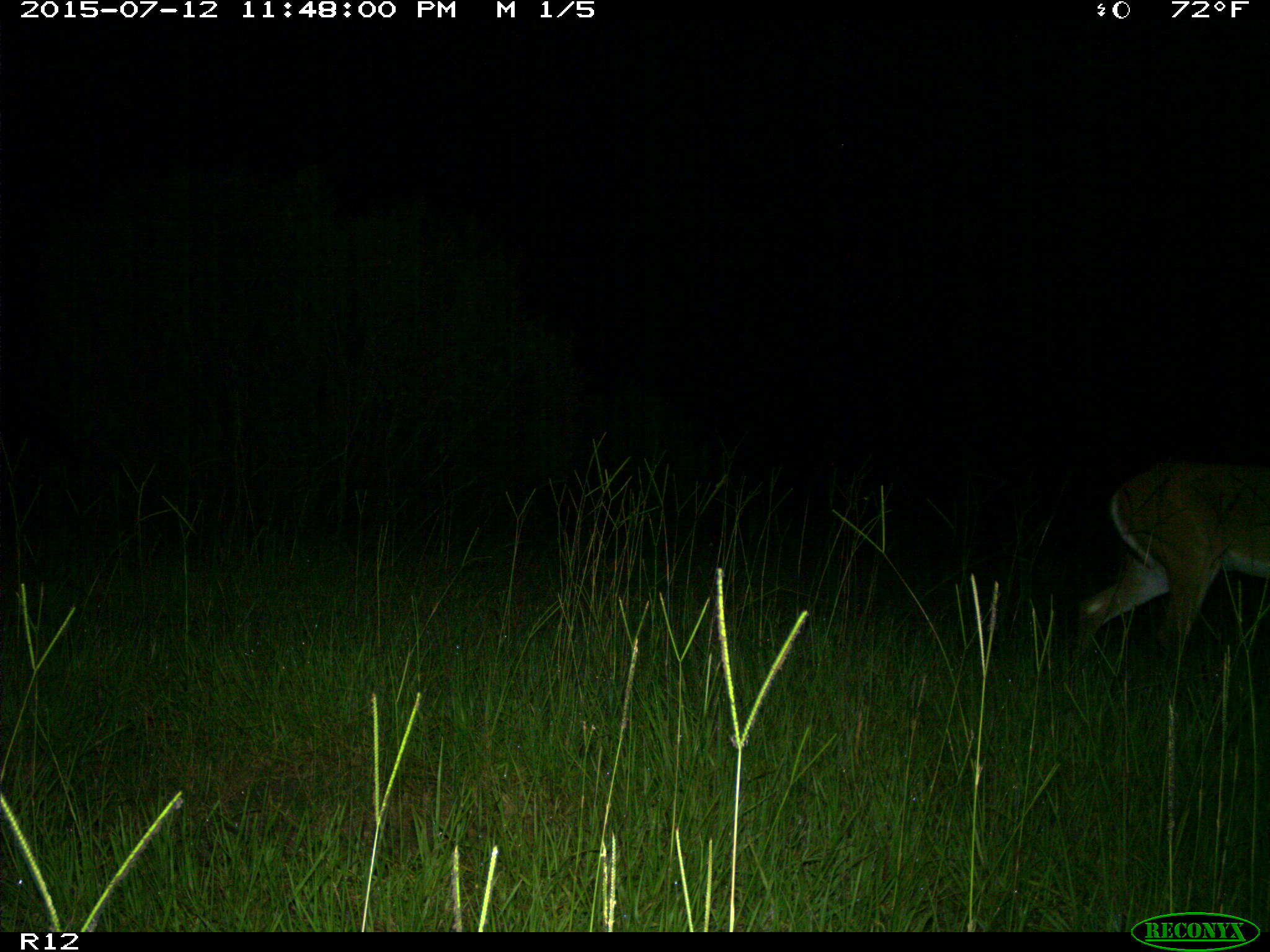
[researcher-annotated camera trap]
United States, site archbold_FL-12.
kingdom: Animalia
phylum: Chordata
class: Mammalia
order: Artiodactyla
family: Cervidae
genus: Odocoileus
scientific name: Odocoileus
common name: deer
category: unidentified deer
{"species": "unidentified deer (deer) (Odocoileus)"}